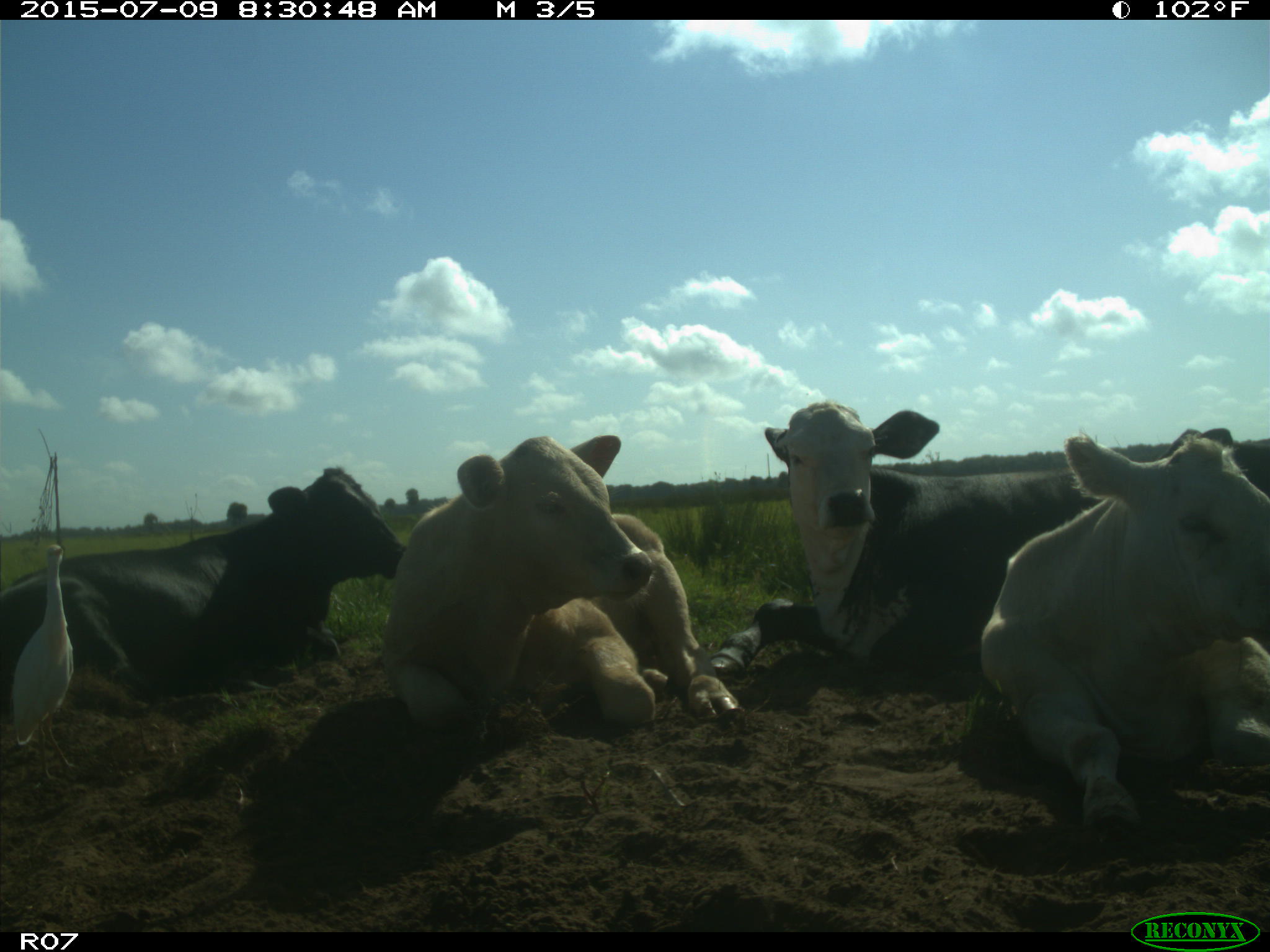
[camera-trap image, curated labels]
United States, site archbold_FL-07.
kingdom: Animalia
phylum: Chordata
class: Mammalia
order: Artiodactyla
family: Bovidae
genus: Bos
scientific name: Bos taurus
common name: domestic cow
Bos taurus (domestic cow).